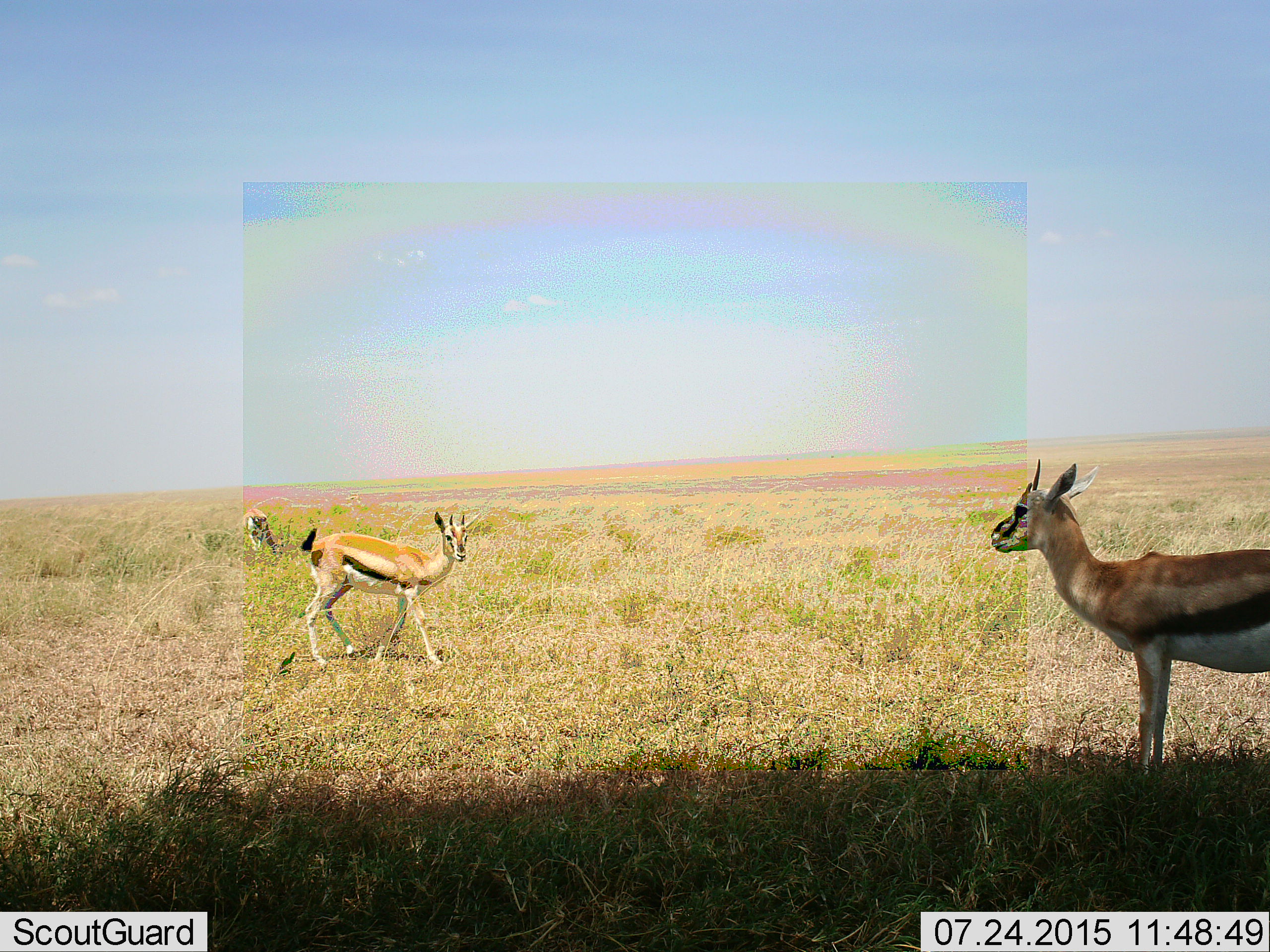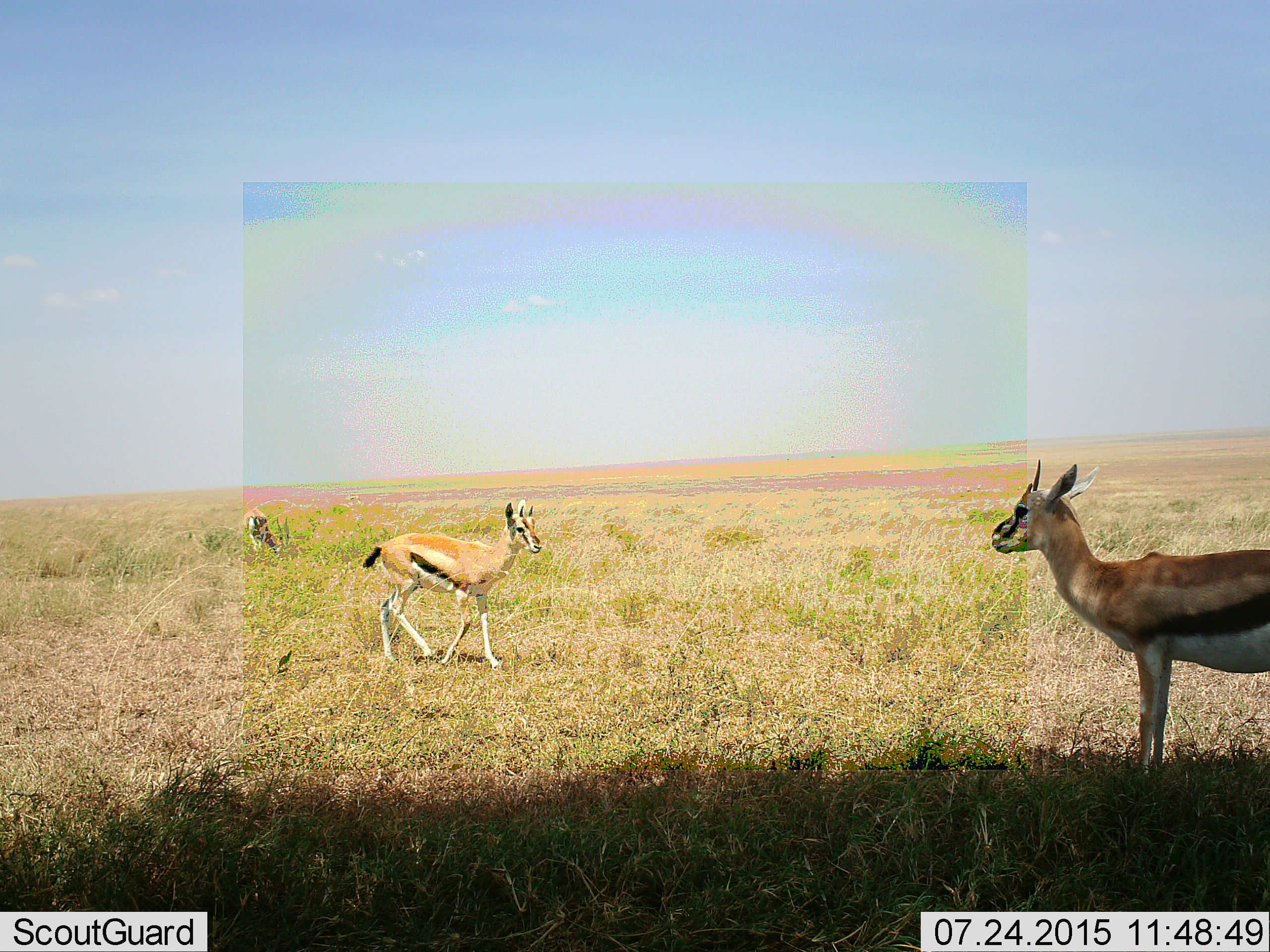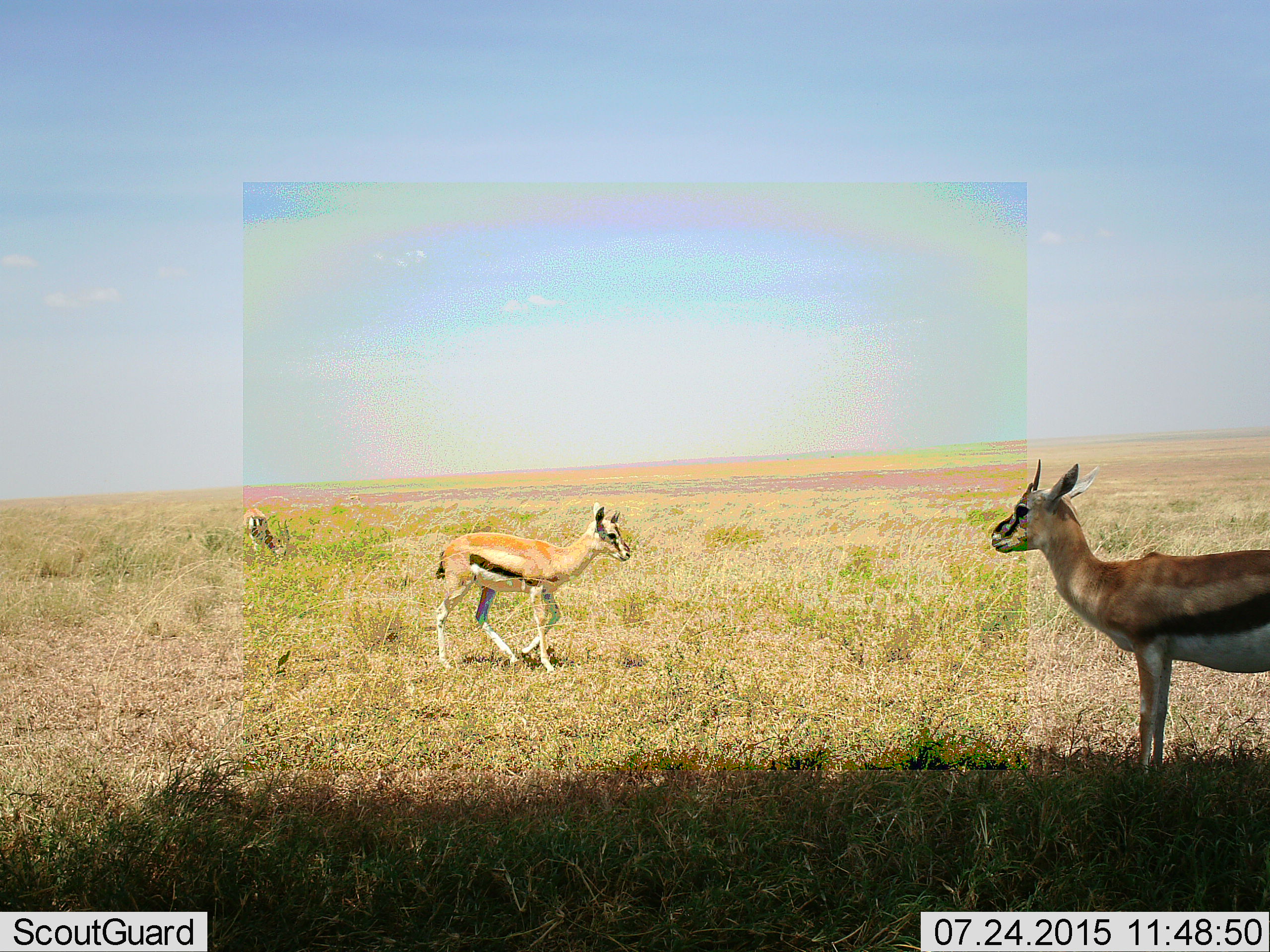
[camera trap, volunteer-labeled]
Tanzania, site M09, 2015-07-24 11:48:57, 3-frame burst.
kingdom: Animalia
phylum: Chordata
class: Mammalia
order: Artiodactyla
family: Bovidae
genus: Eudorcas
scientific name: Eudorcas thomsonii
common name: thomson's gazelle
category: gazellethomsons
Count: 3.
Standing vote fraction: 89%.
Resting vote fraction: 11%.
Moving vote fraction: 67%.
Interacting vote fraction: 11%.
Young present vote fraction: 11%.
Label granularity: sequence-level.